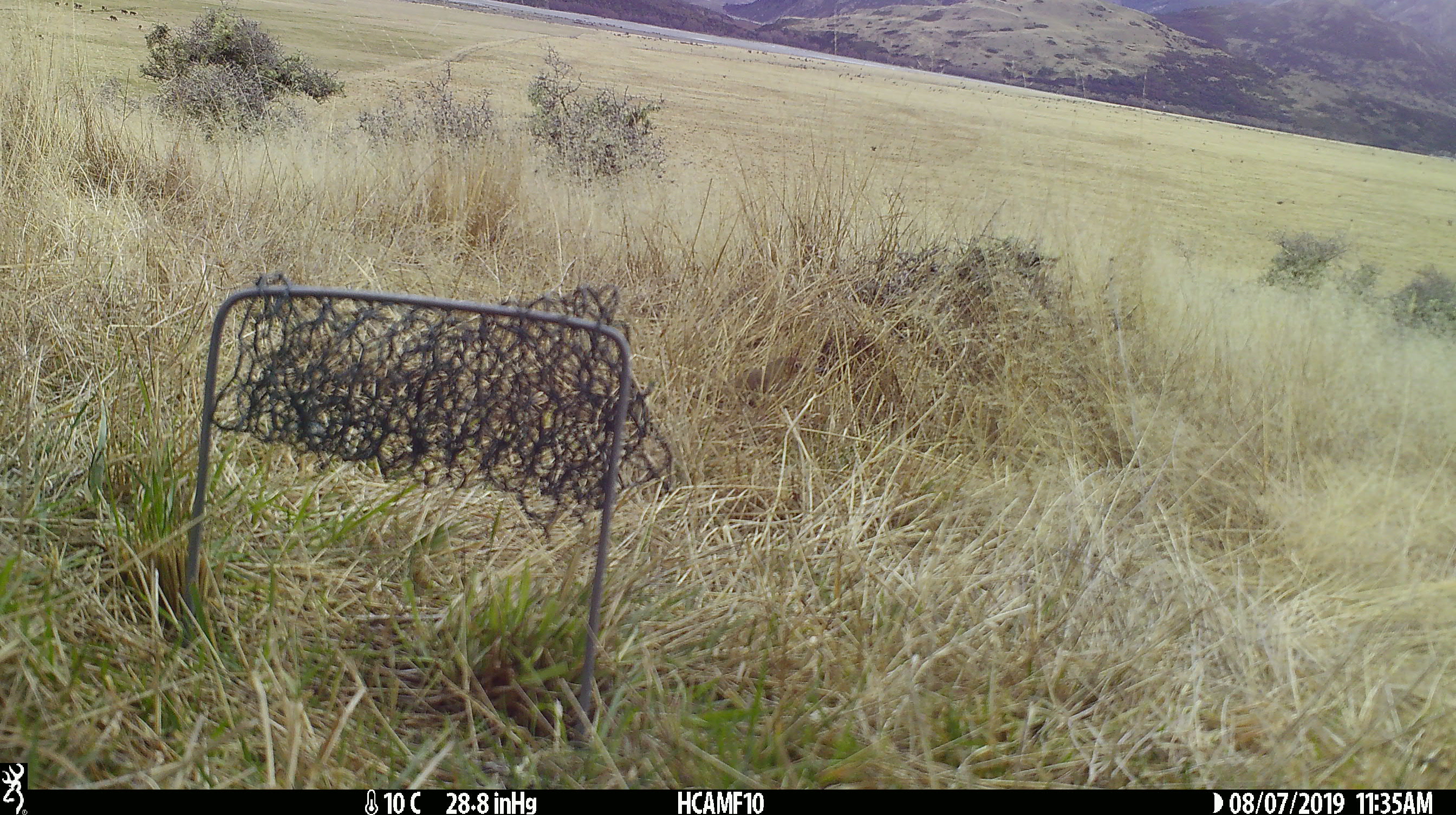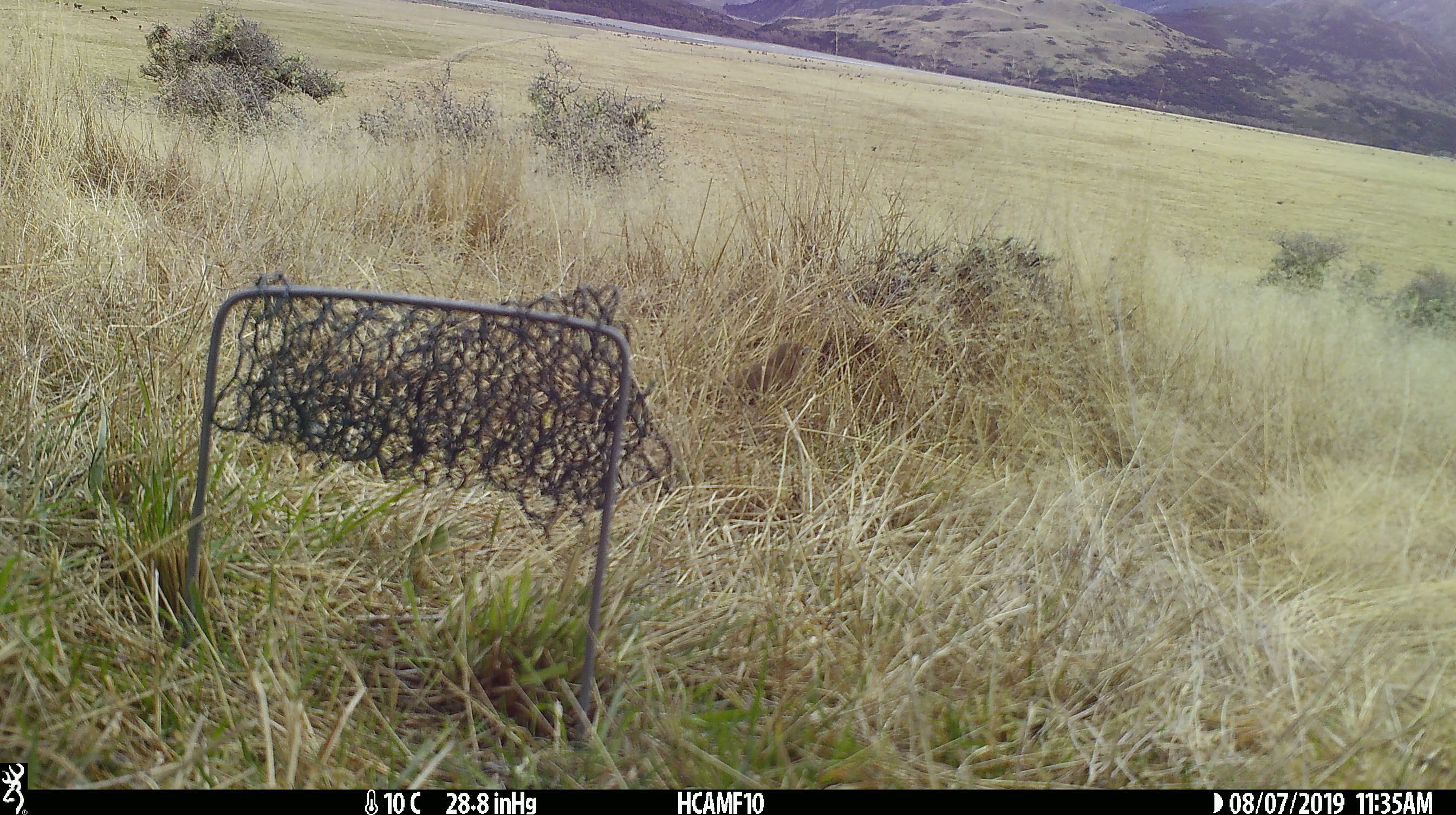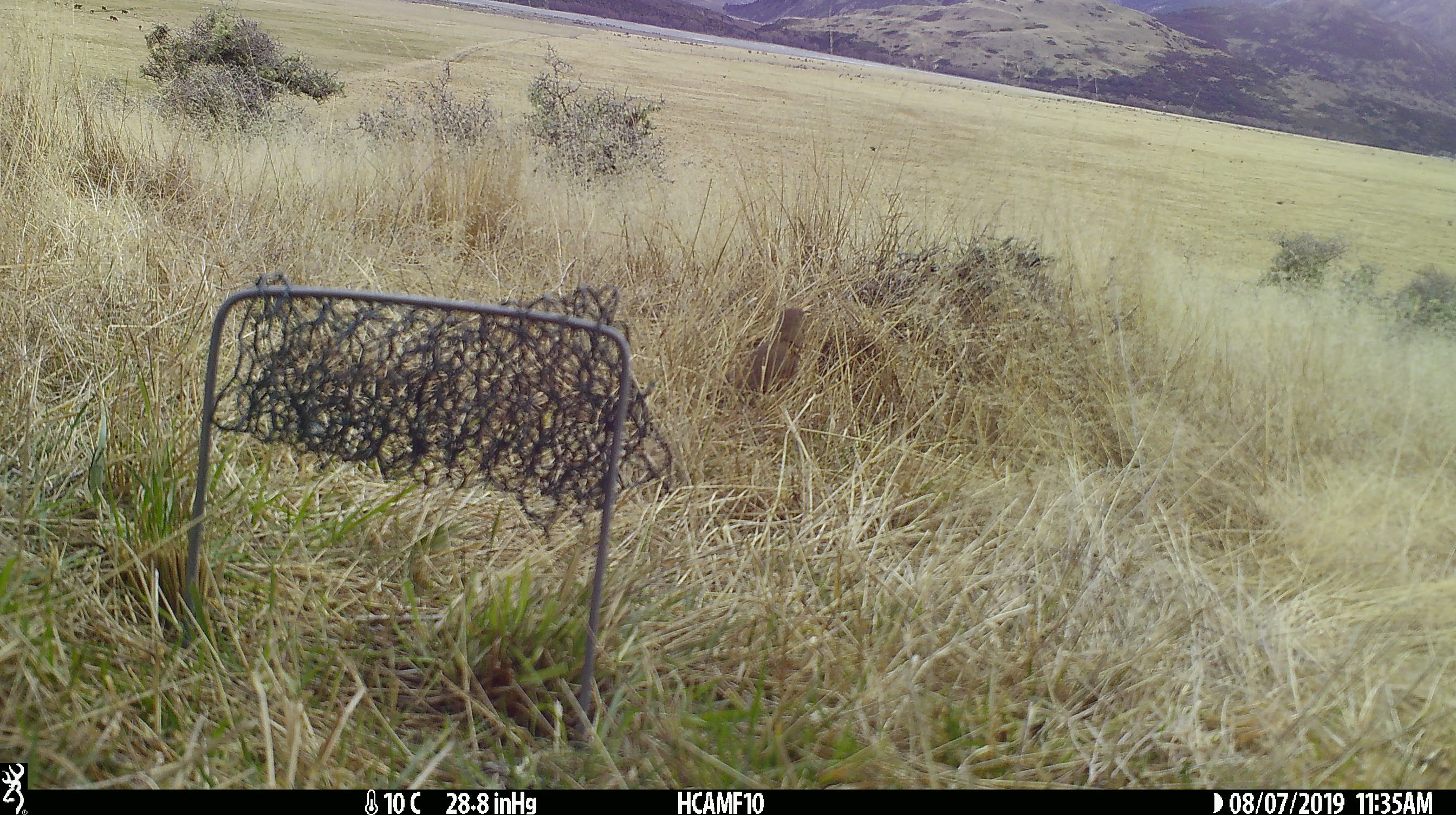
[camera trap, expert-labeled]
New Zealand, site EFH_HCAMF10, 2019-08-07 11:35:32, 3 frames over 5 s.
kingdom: Animalia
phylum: Chordata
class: Aves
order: Passeriformes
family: Turdidae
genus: Turdus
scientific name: Turdus philomelos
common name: song thrush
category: thrush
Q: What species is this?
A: Thrush (song thrush) (Turdus philomelos).